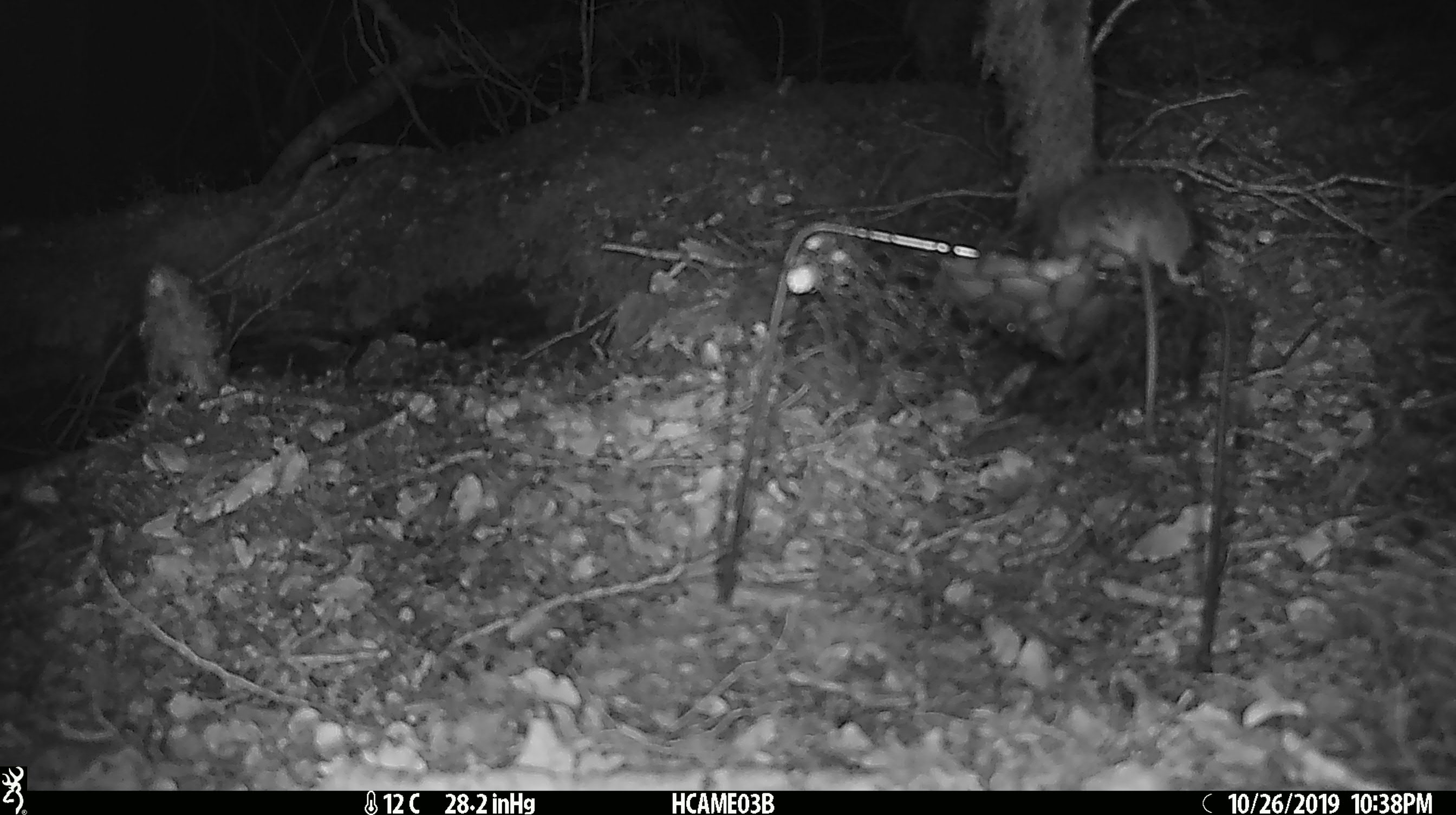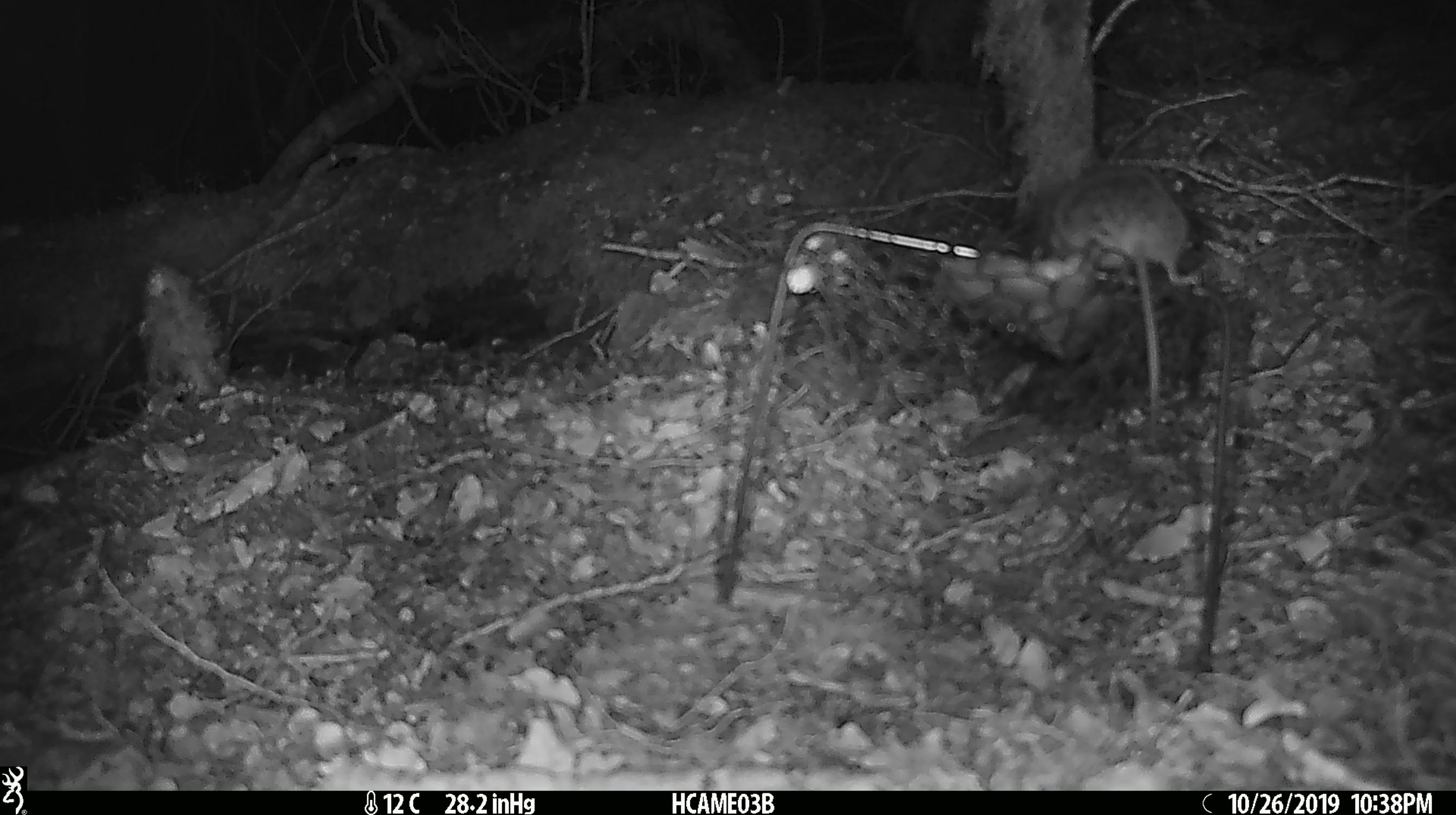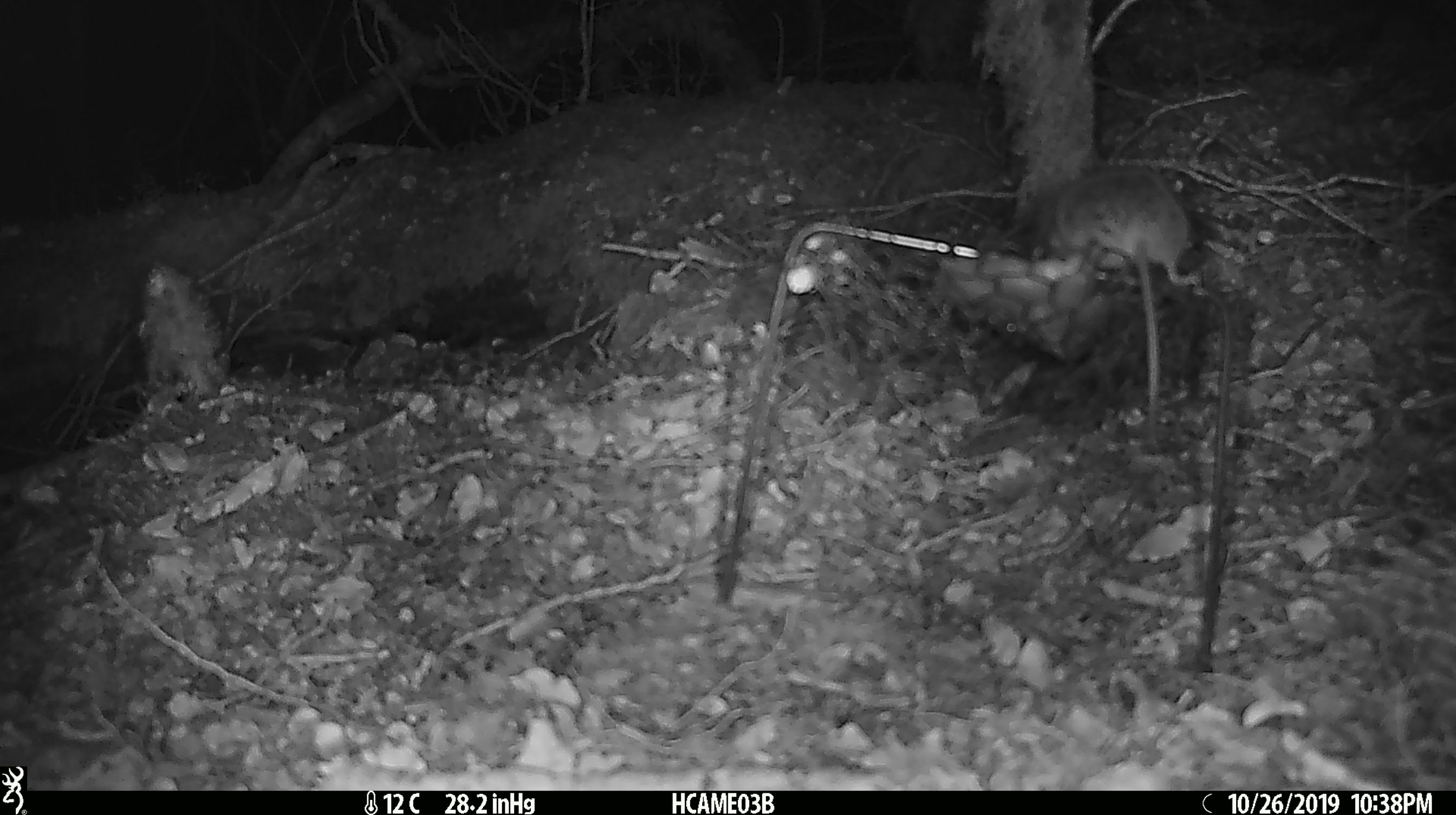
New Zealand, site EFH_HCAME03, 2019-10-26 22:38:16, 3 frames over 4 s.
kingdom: Animalia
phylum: Chordata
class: Mammalia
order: Rodentia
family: Muridae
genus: Mus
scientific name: Mus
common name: mouse